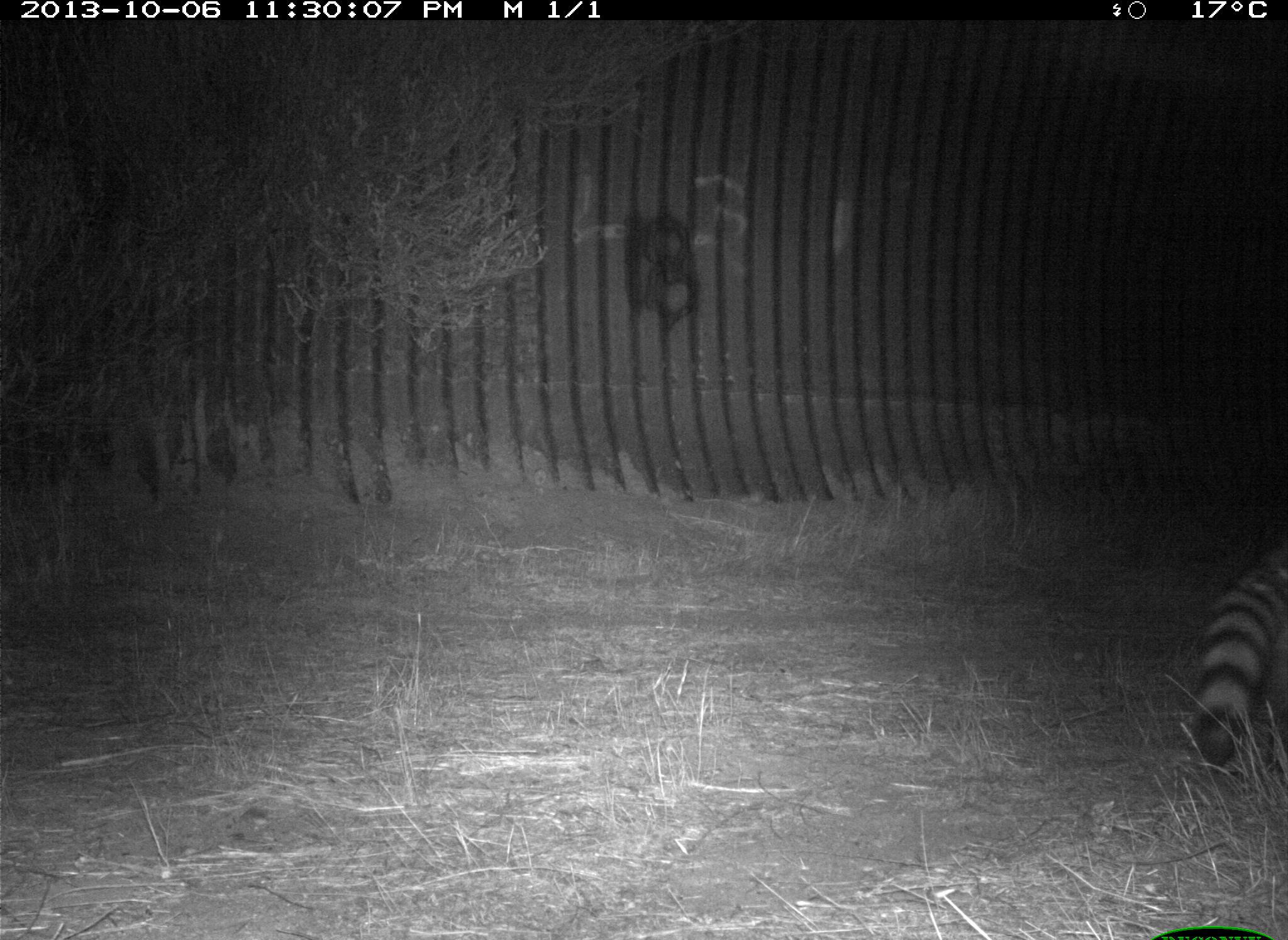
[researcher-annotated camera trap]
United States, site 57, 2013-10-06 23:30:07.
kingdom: Animalia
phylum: Chordata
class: Mammalia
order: Carnivora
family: Procyonidae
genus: Procyon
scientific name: Procyon lotor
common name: raccoon